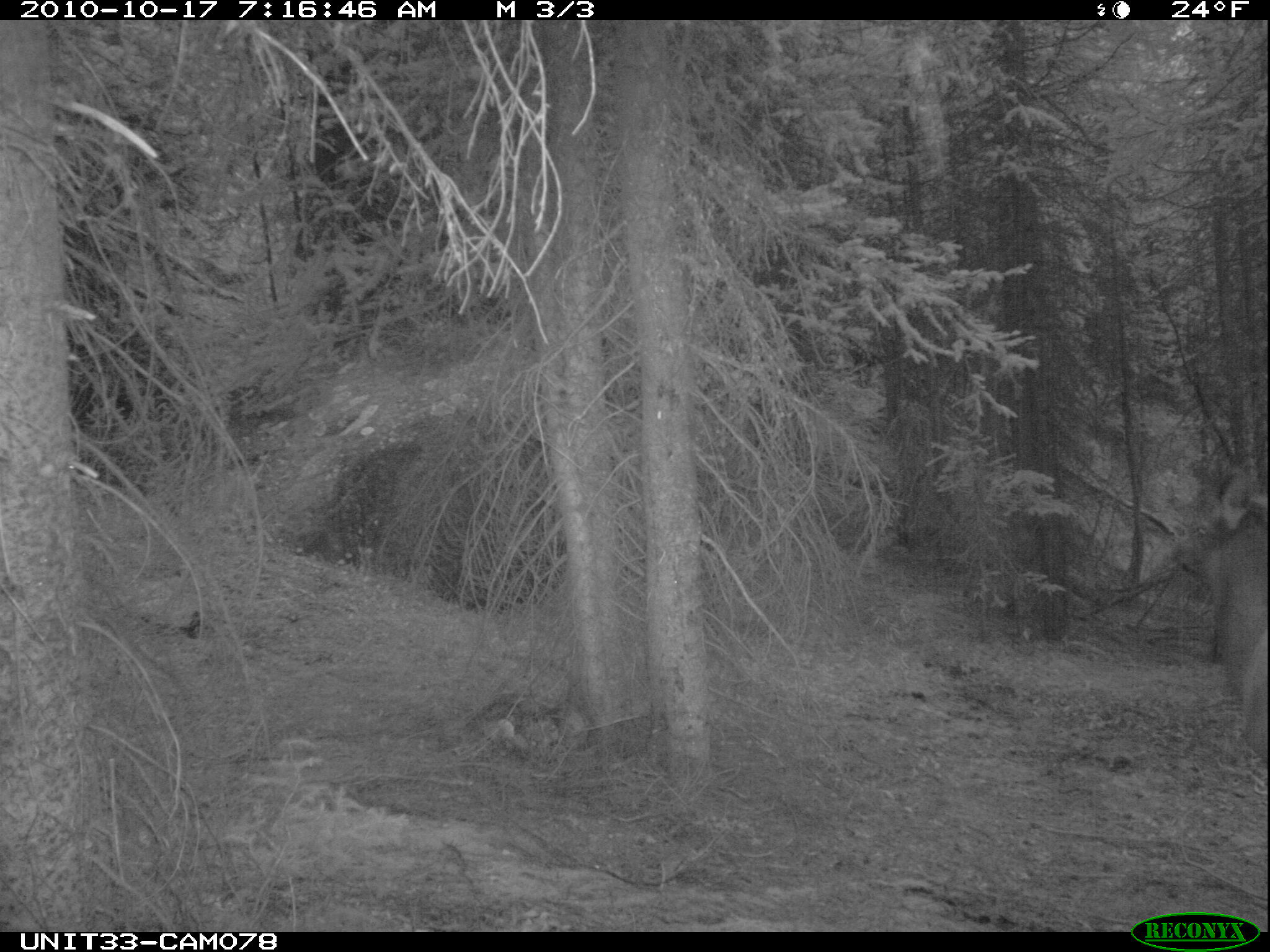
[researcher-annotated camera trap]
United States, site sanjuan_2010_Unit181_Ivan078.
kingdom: Animalia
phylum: Chordata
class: Mammalia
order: Artiodactyla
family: Cervidae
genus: Cervus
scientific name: Cervus elaphus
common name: red deer